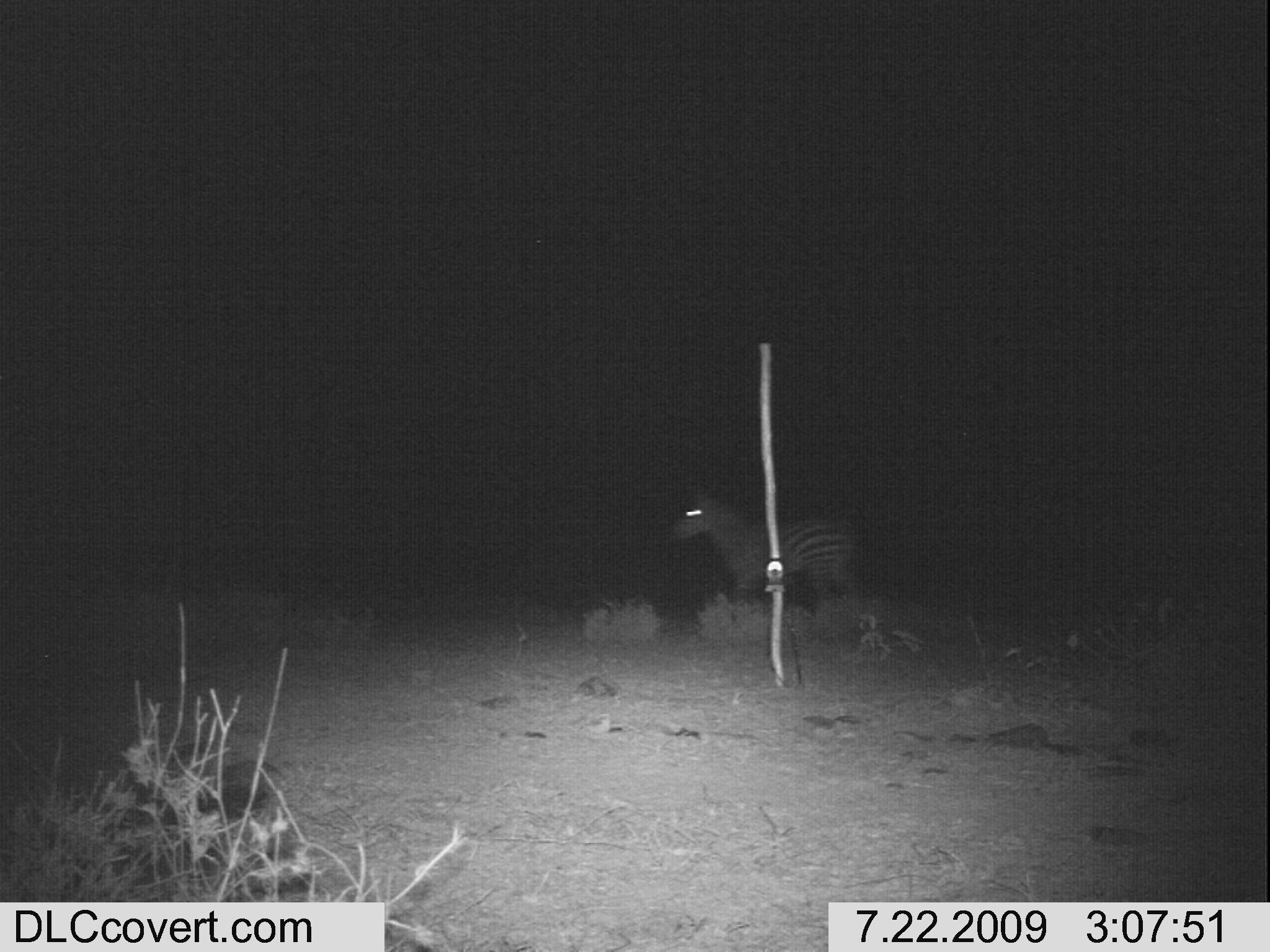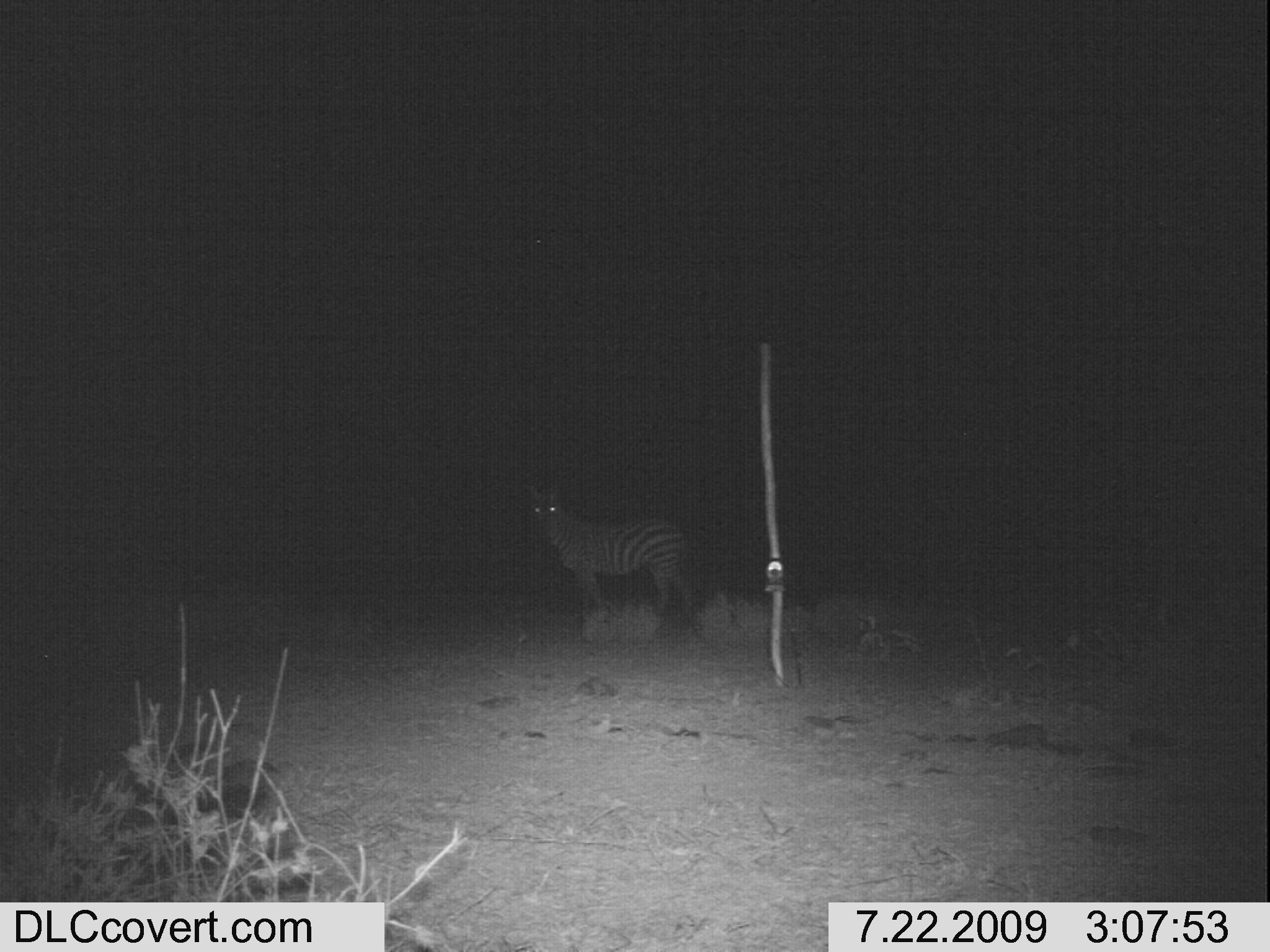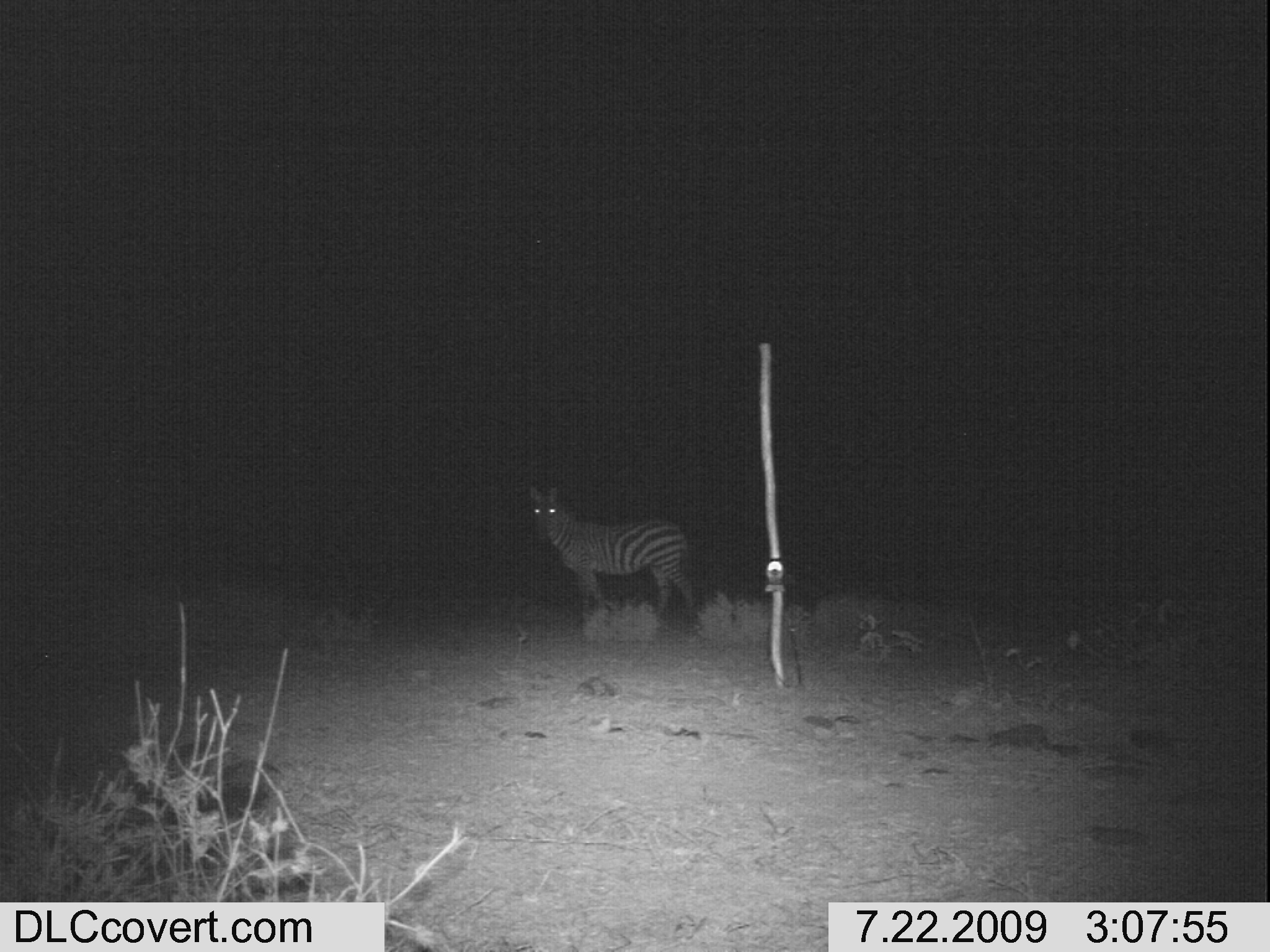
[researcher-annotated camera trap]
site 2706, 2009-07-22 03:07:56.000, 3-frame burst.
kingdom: Animalia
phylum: Chordata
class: Mammalia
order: Perissodactyla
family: Equidae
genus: Equus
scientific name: Equus quagga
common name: plains zebra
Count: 1.